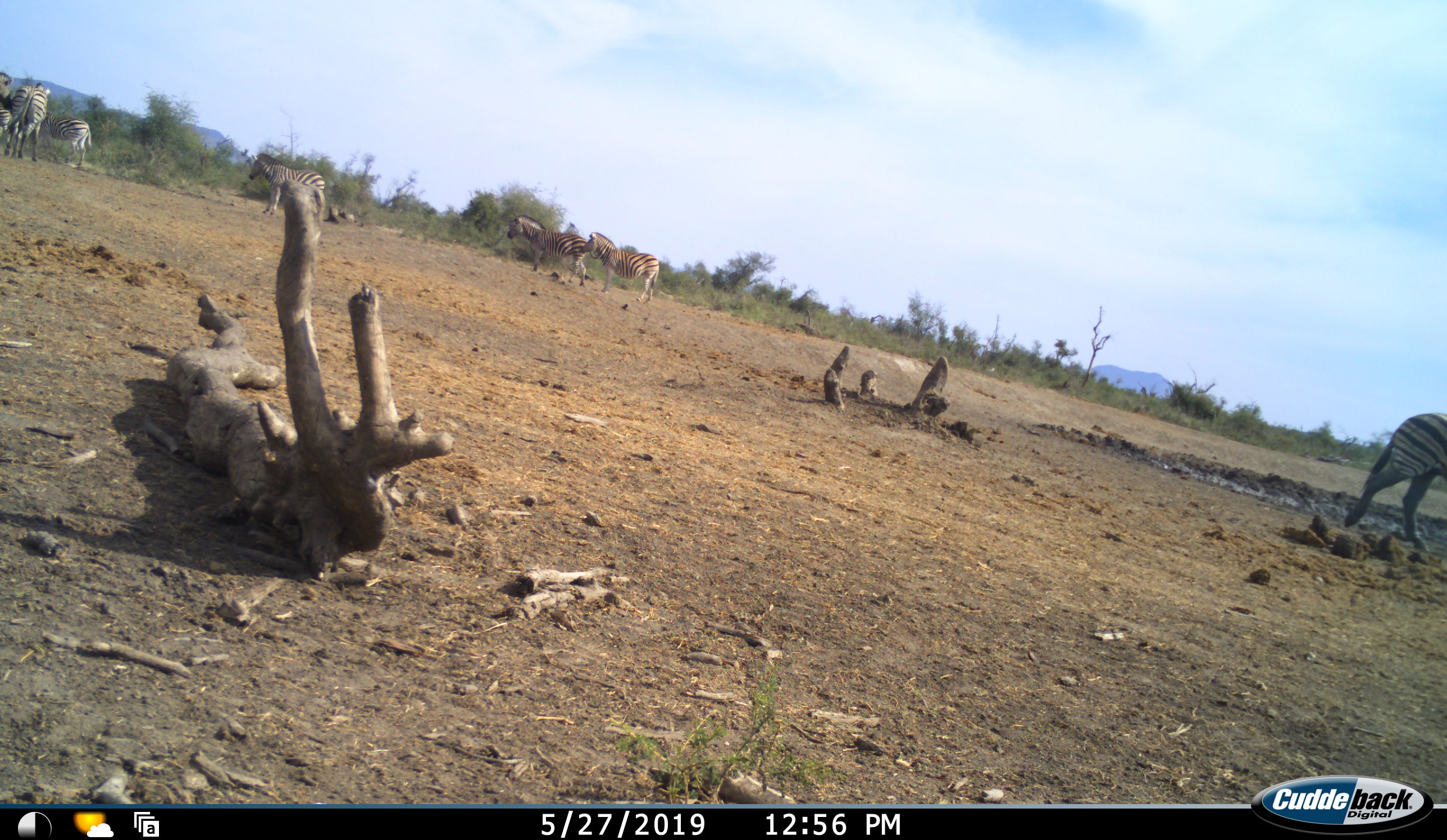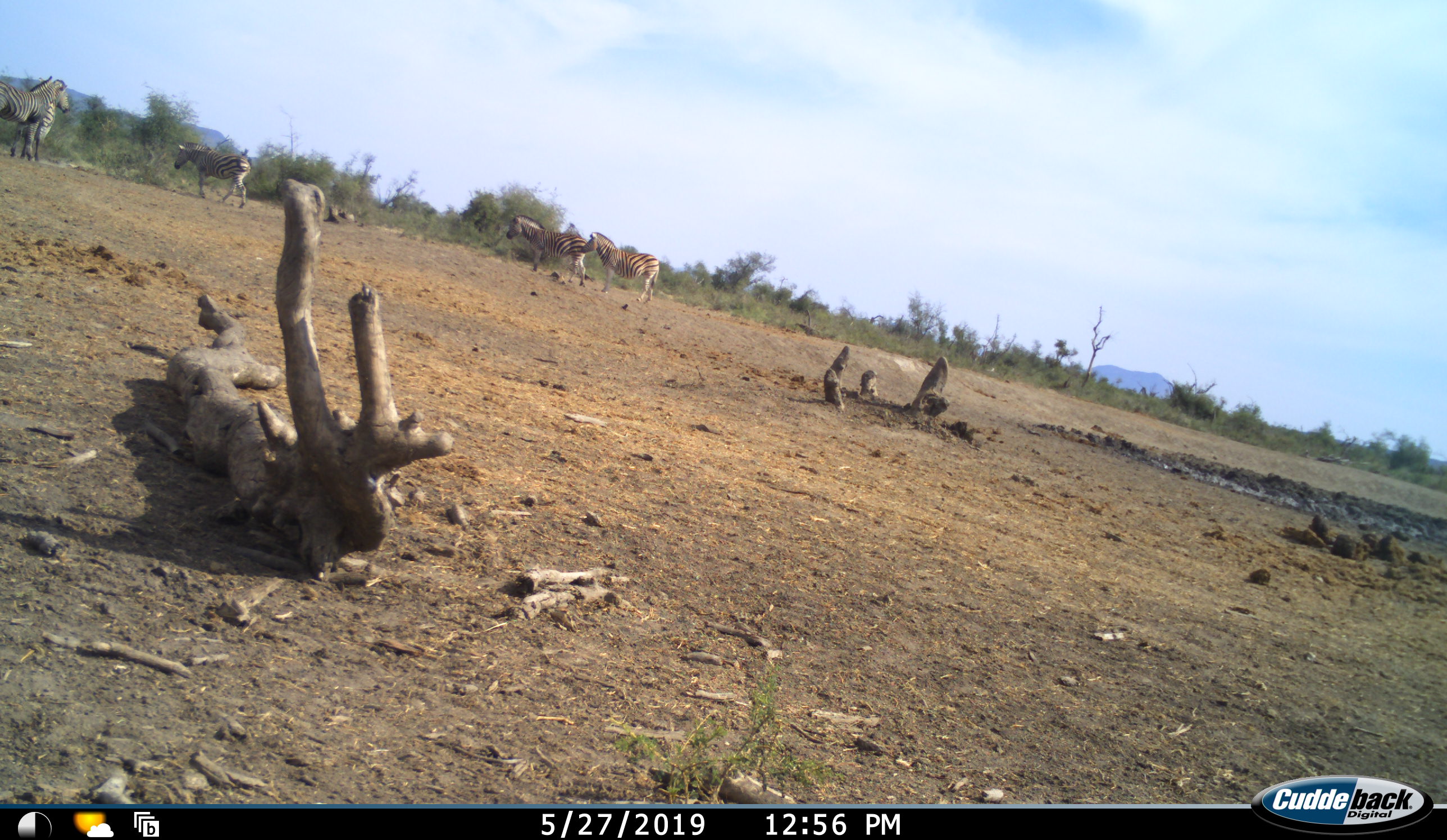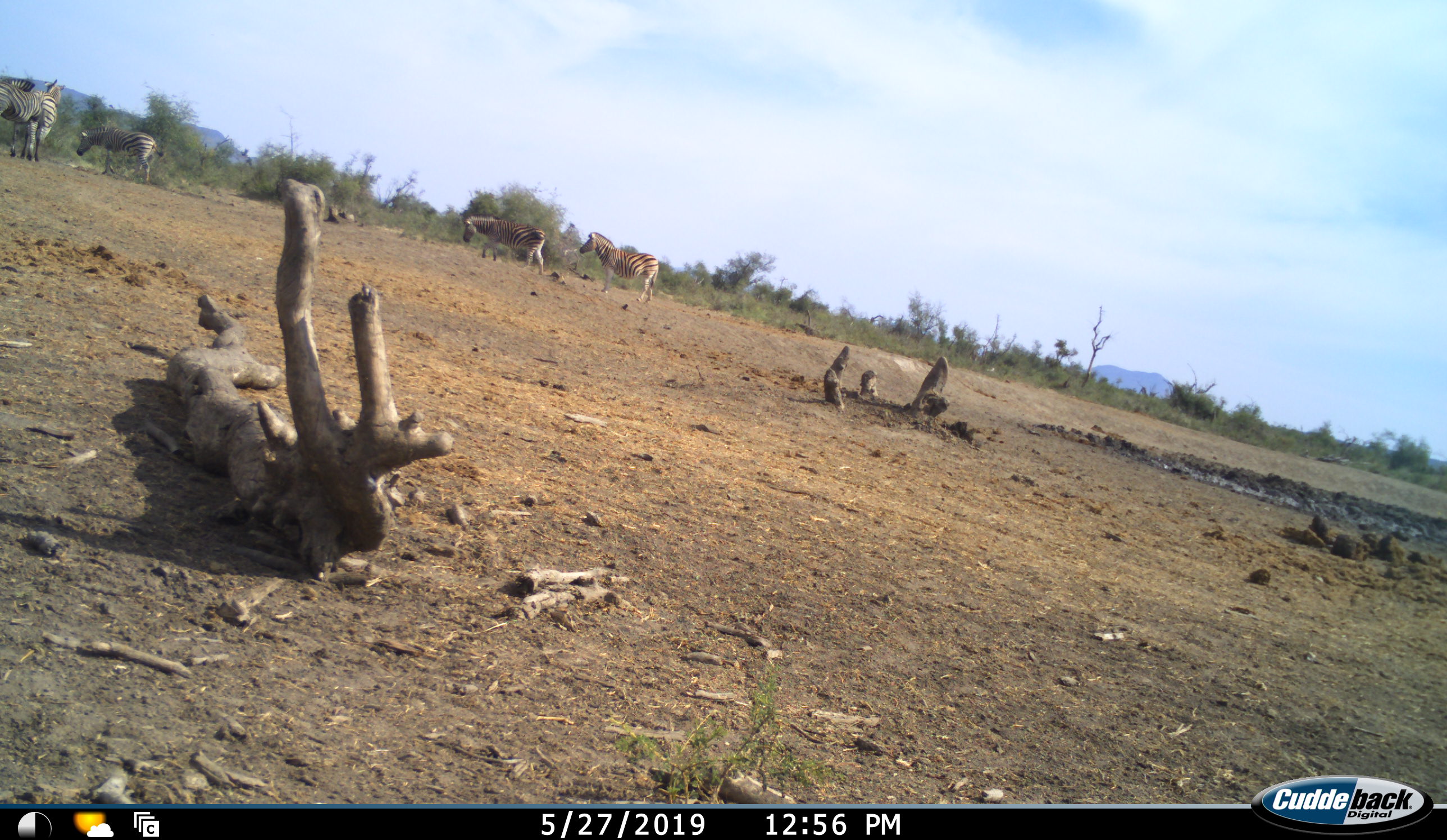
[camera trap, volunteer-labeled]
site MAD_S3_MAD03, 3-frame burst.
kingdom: Animalia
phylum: Chordata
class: Mammalia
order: Perissodactyla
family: Equidae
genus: Equus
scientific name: Equus quagga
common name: plains zebra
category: zebraplains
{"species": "zebraplains (plains zebra) (Equus quagga)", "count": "7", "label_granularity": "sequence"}